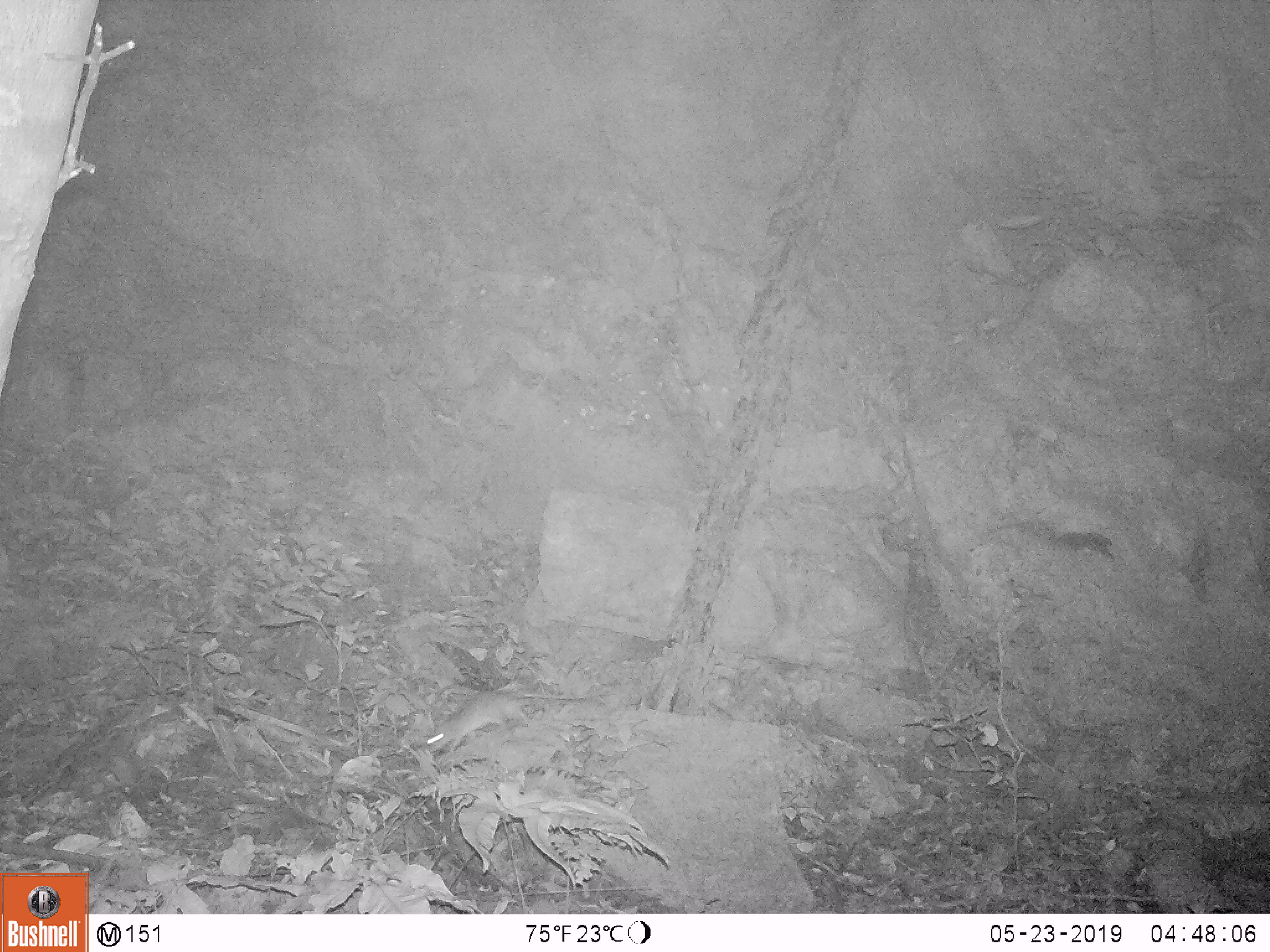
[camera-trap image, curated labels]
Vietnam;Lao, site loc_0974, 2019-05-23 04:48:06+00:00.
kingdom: Animalia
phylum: Chordata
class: Mammalia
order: Rodentia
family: Muridae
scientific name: Muridae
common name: old-world mice and rats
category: unidentified murid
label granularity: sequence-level